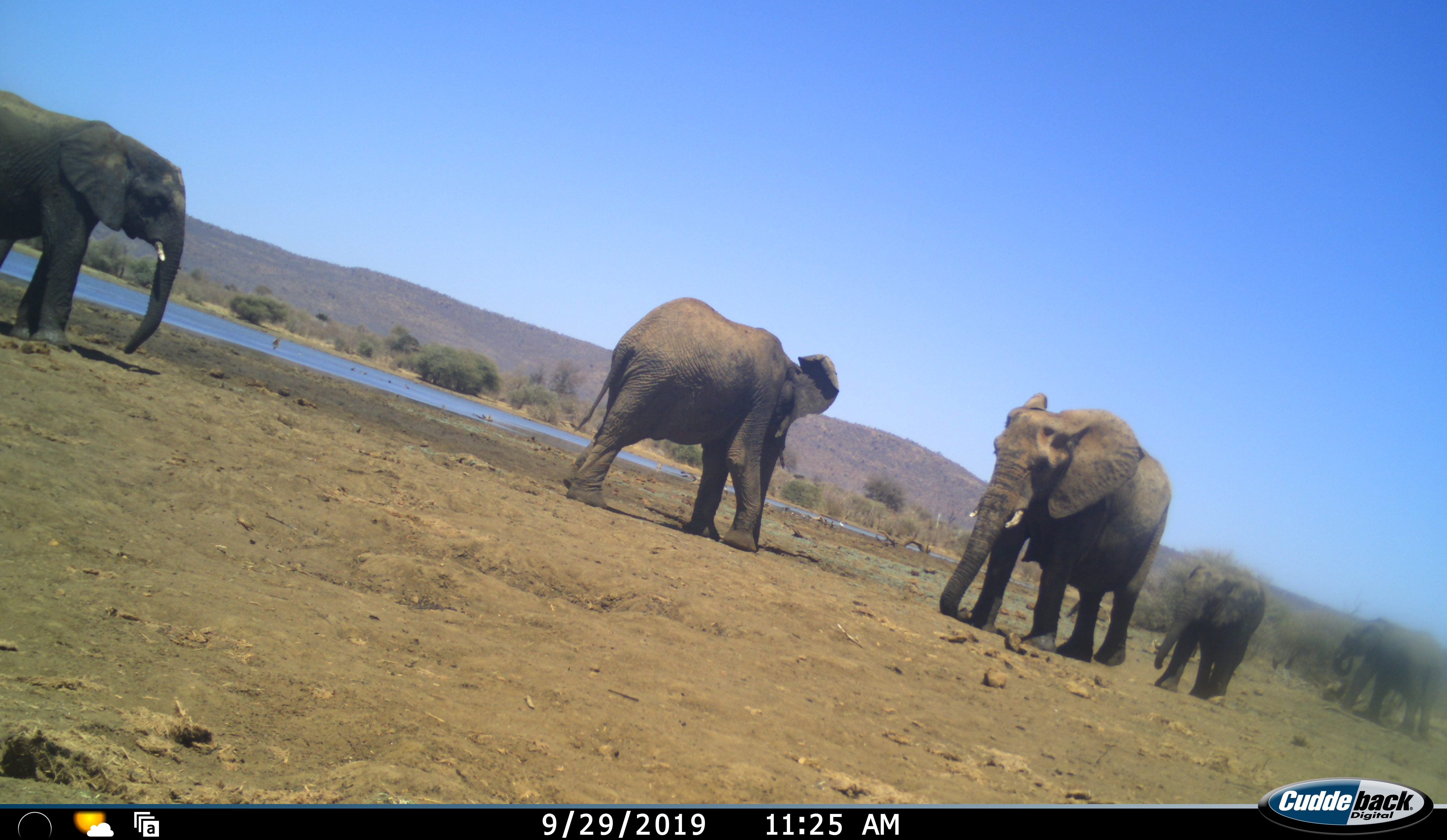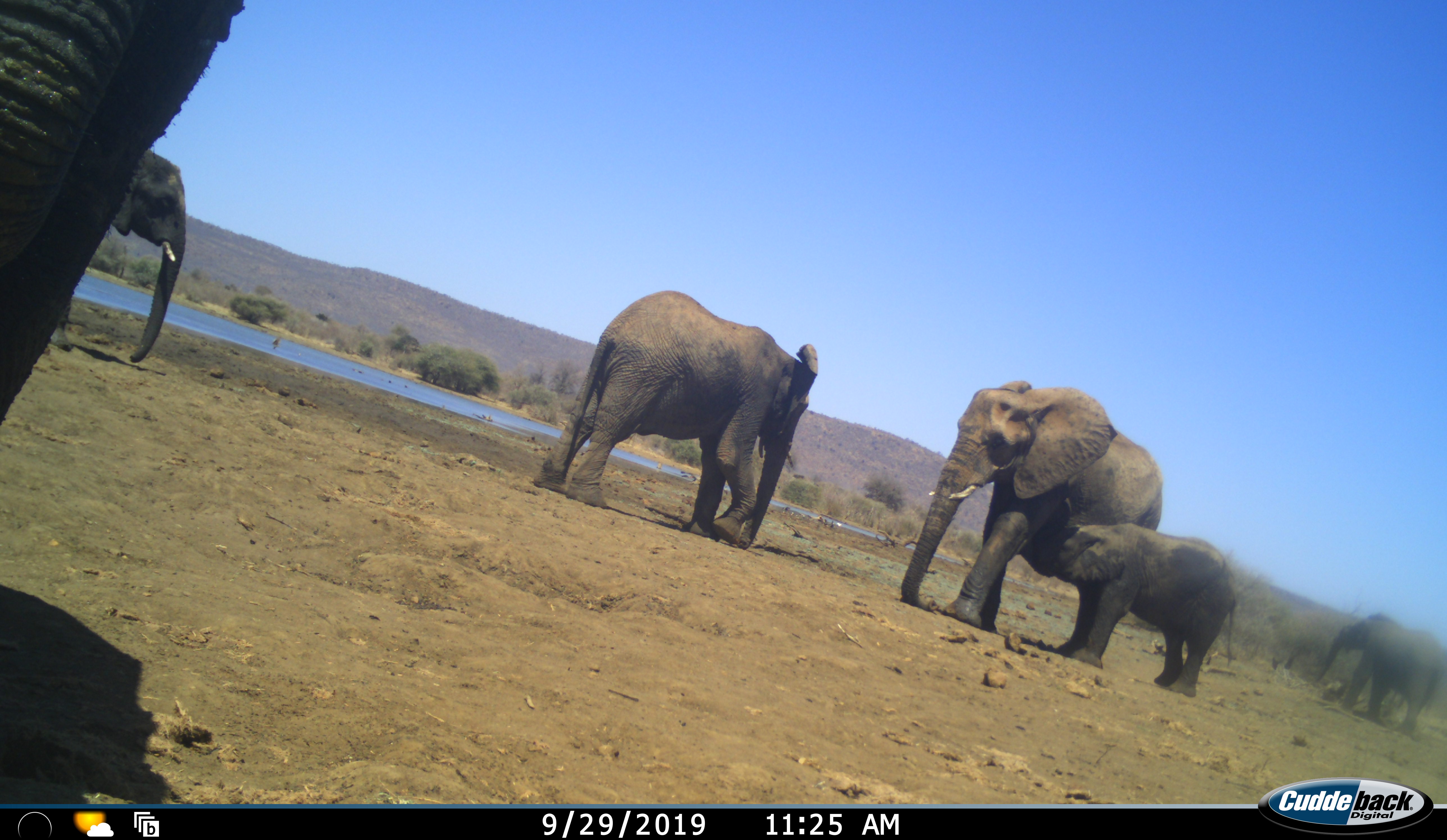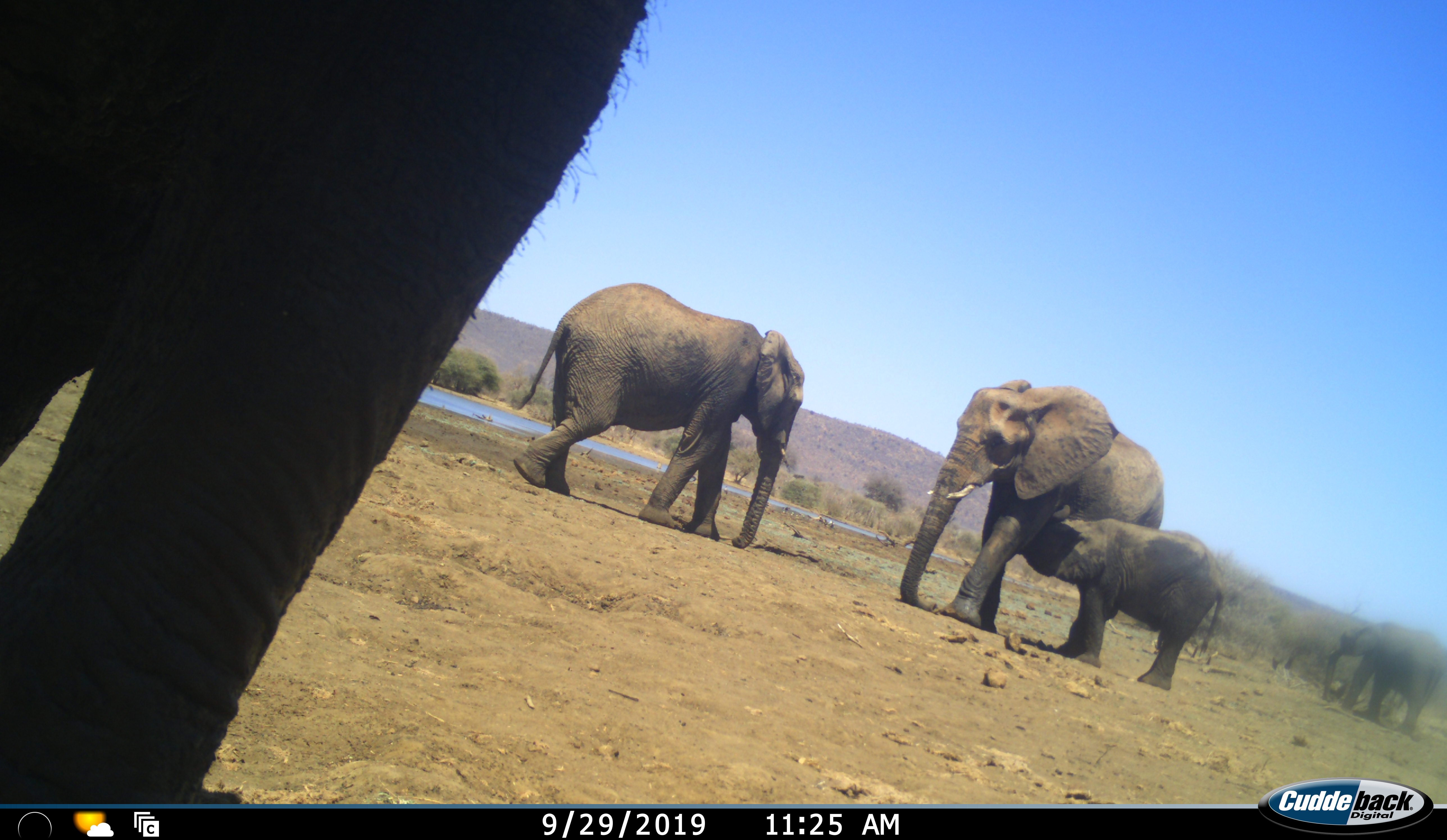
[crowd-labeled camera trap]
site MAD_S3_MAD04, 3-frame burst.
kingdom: Animalia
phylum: Chordata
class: Mammalia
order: Proboscidea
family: Elephantidae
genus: Loxodonta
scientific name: Loxodonta africana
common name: african bush elephant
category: elephant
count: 6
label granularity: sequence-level